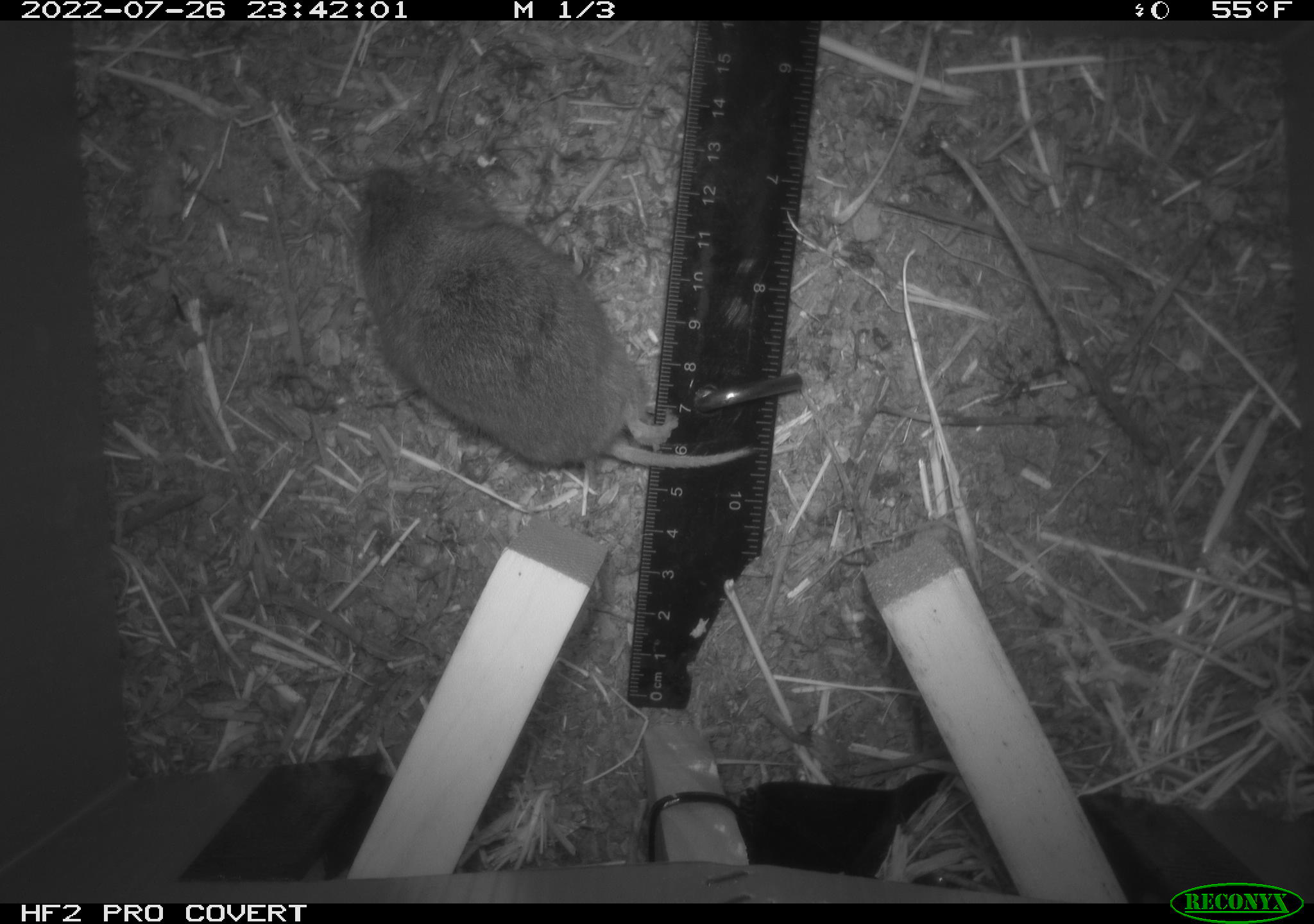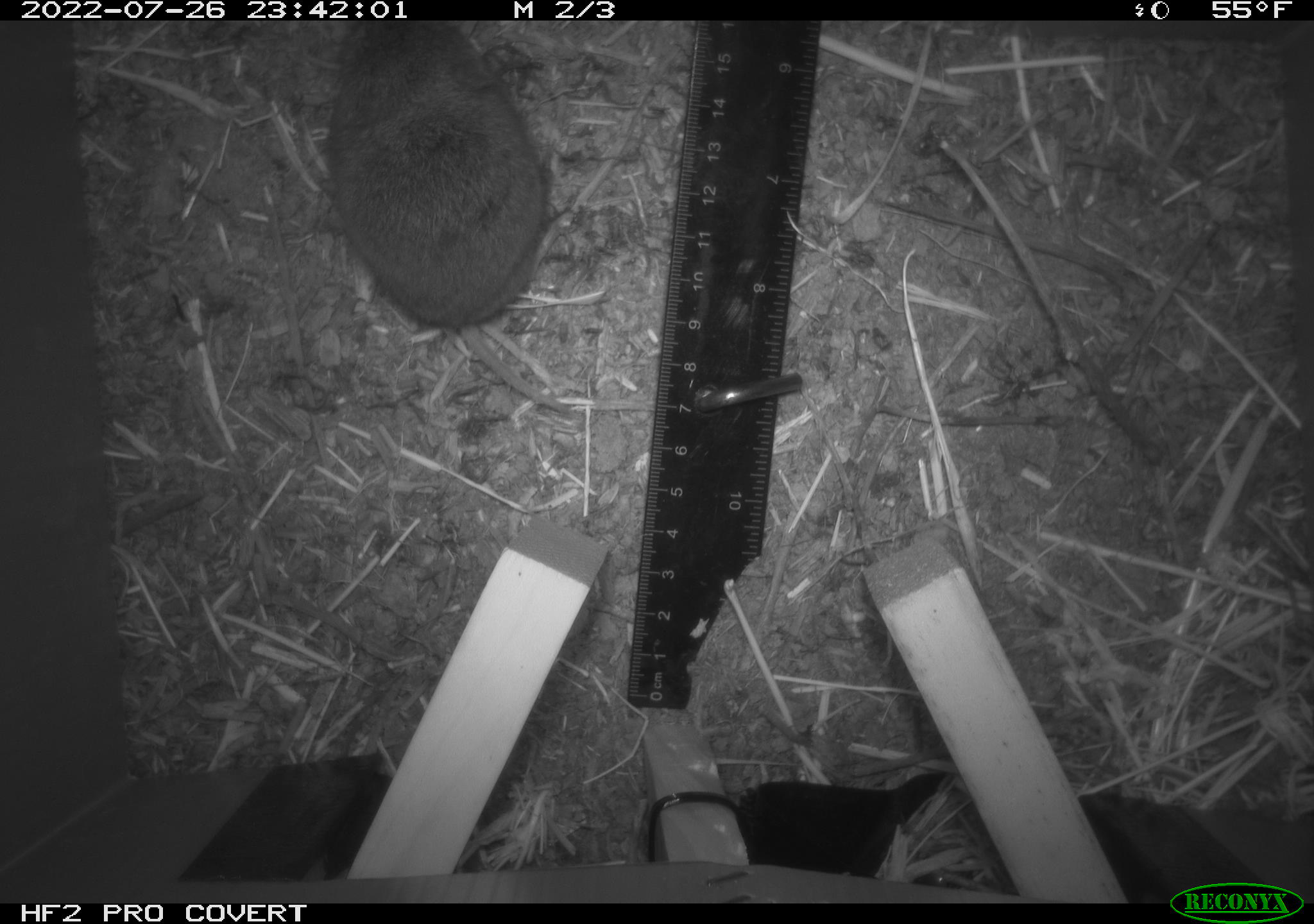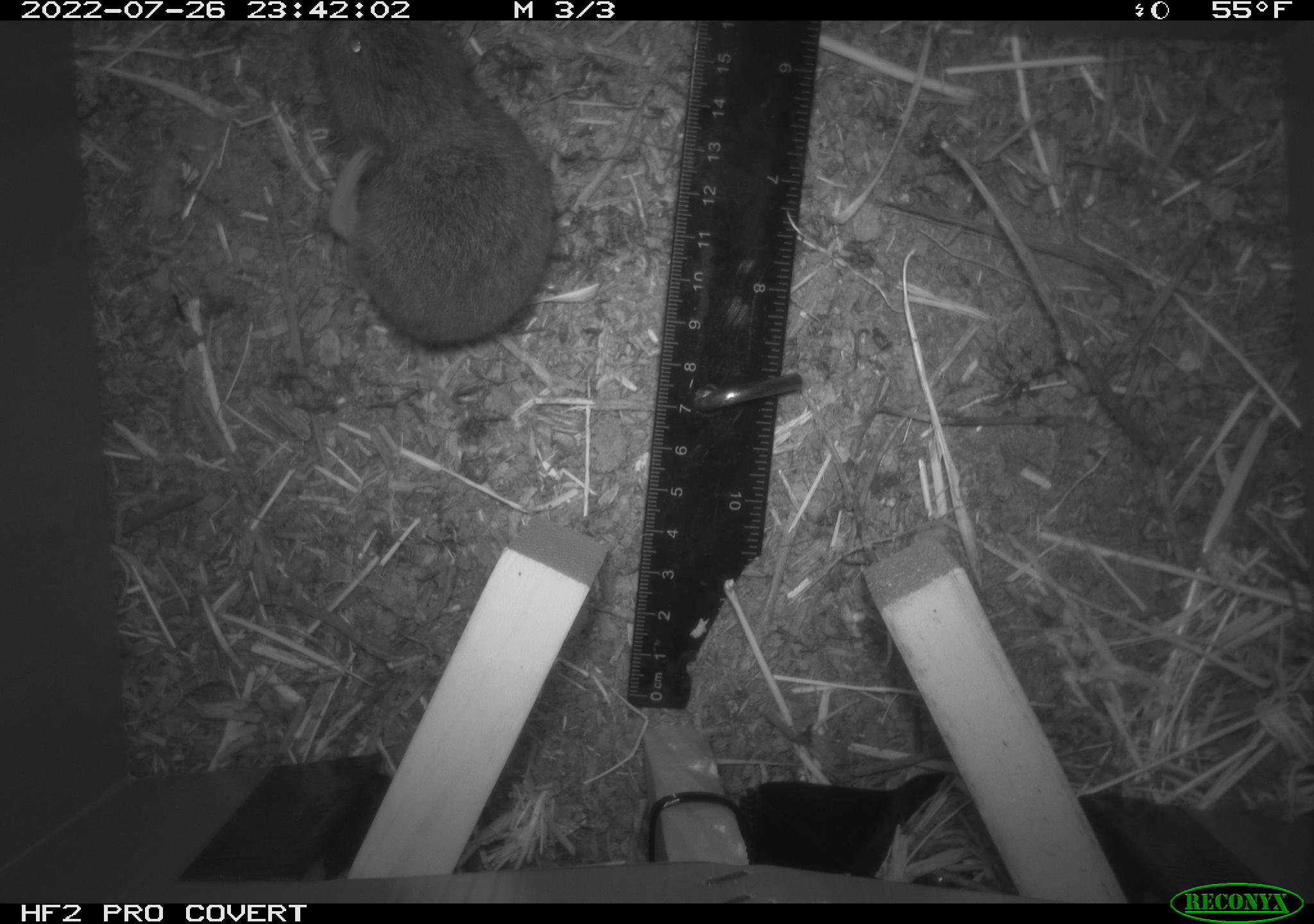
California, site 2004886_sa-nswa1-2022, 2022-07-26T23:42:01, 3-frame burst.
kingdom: Animalia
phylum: Chordata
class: Mammalia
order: Rodentia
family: Cricetidae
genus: Microtus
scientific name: Microtus californicus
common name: california vole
California vole (Microtus californicus).